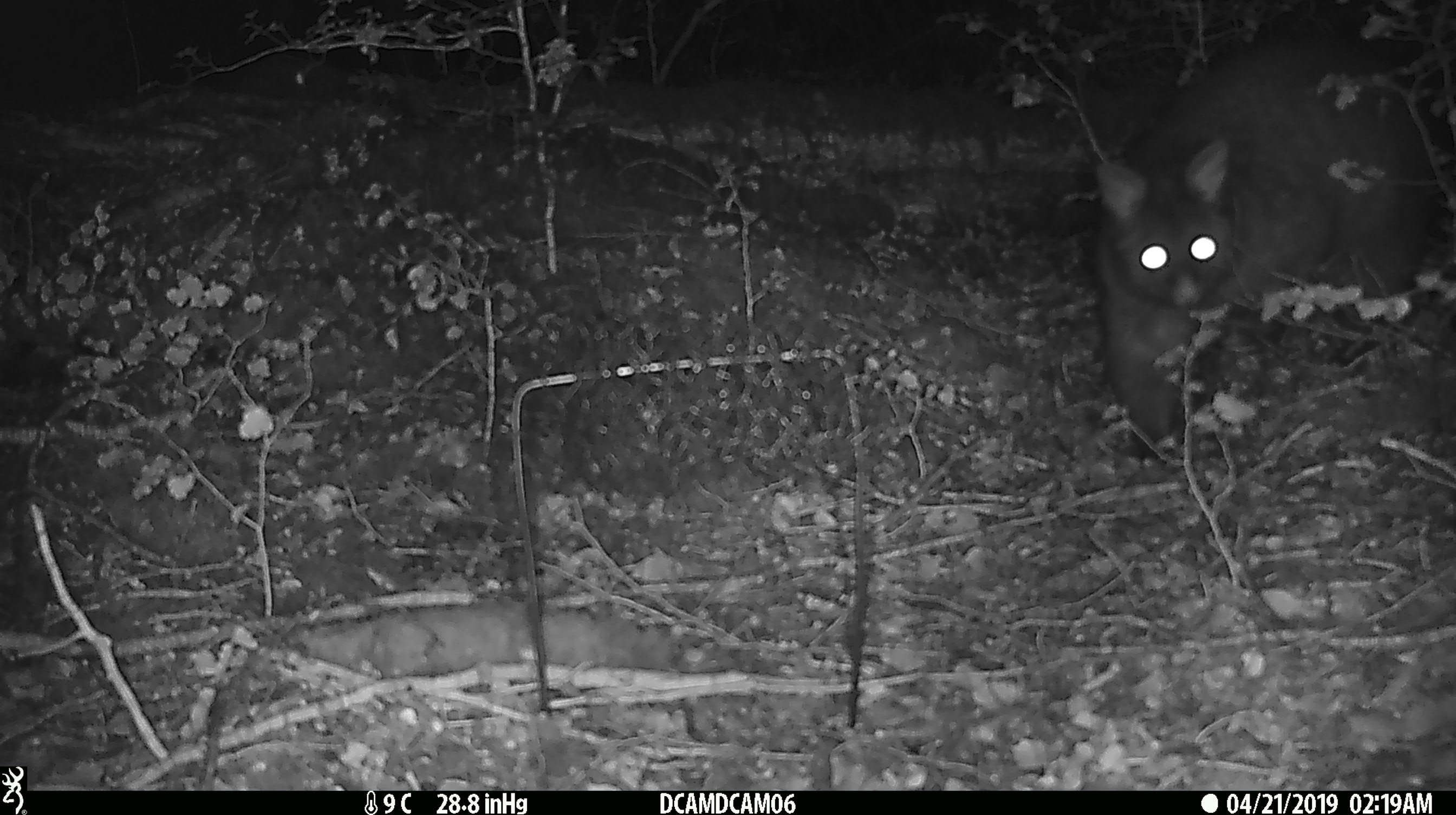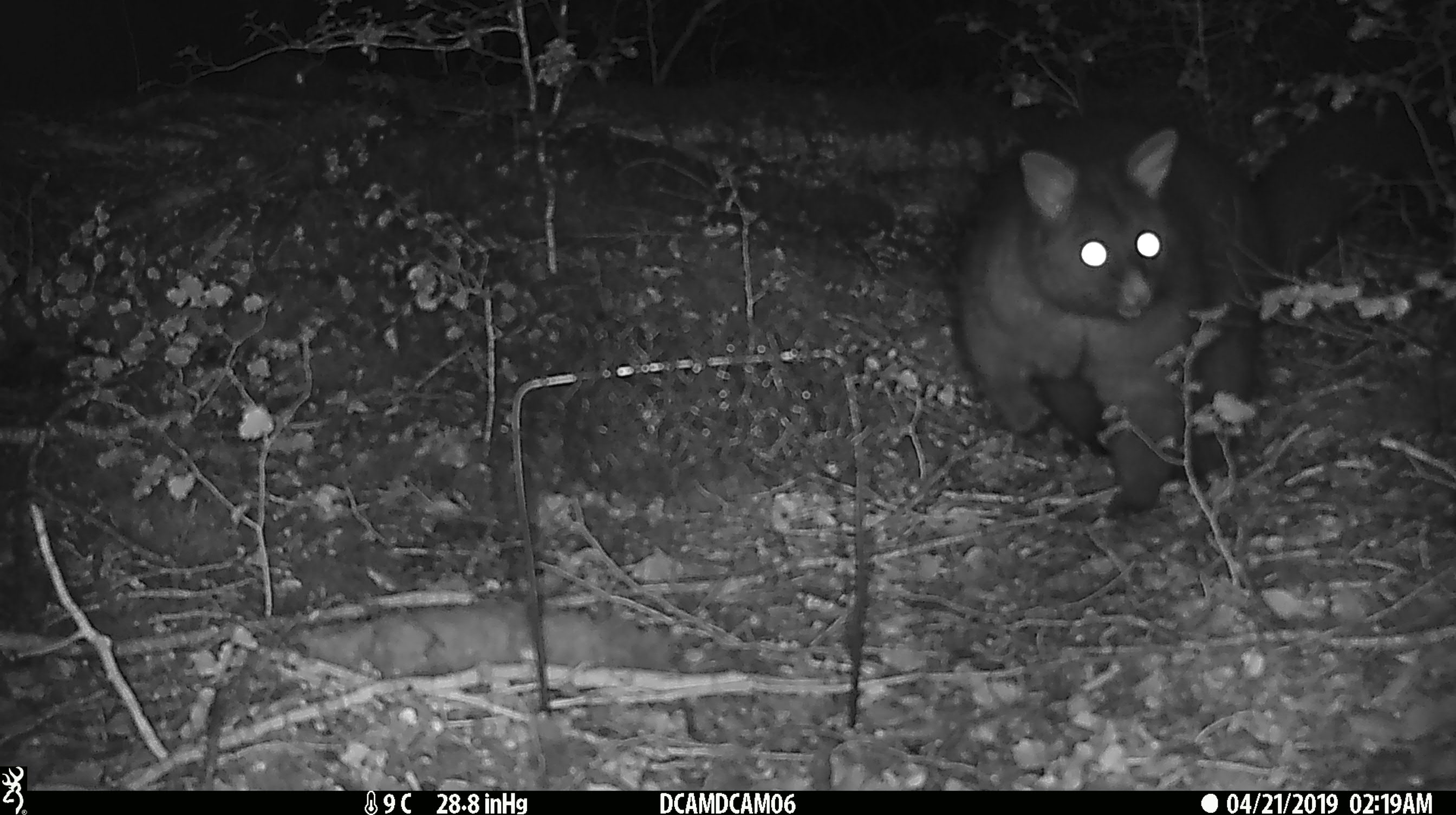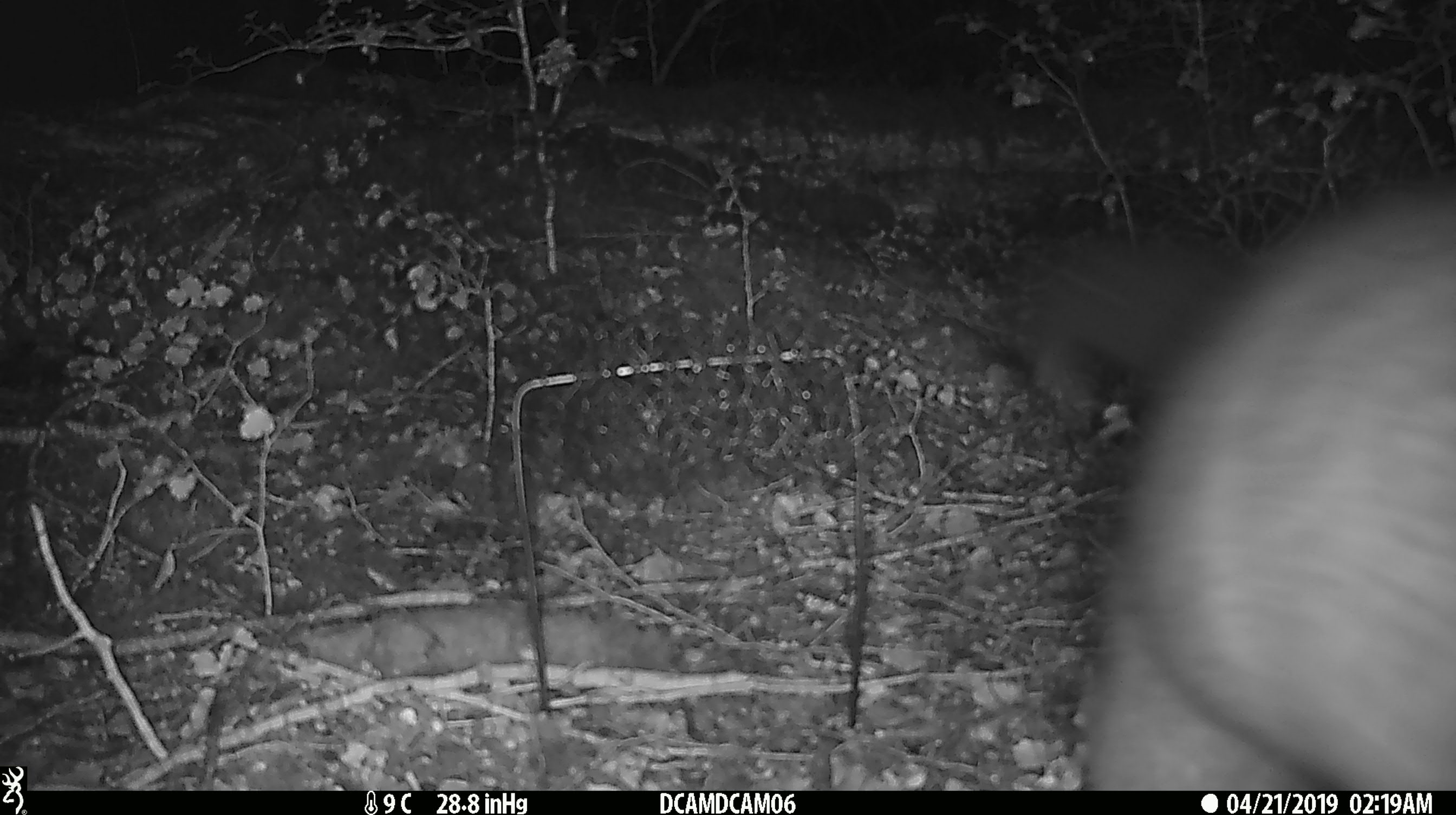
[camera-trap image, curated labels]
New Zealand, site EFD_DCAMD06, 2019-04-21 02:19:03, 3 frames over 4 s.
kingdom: Animalia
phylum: Chordata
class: Mammalia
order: Diprotodontia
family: Phalangeridae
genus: Trichosurus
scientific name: Trichosurus vulpecula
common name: common brushtail possum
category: possum